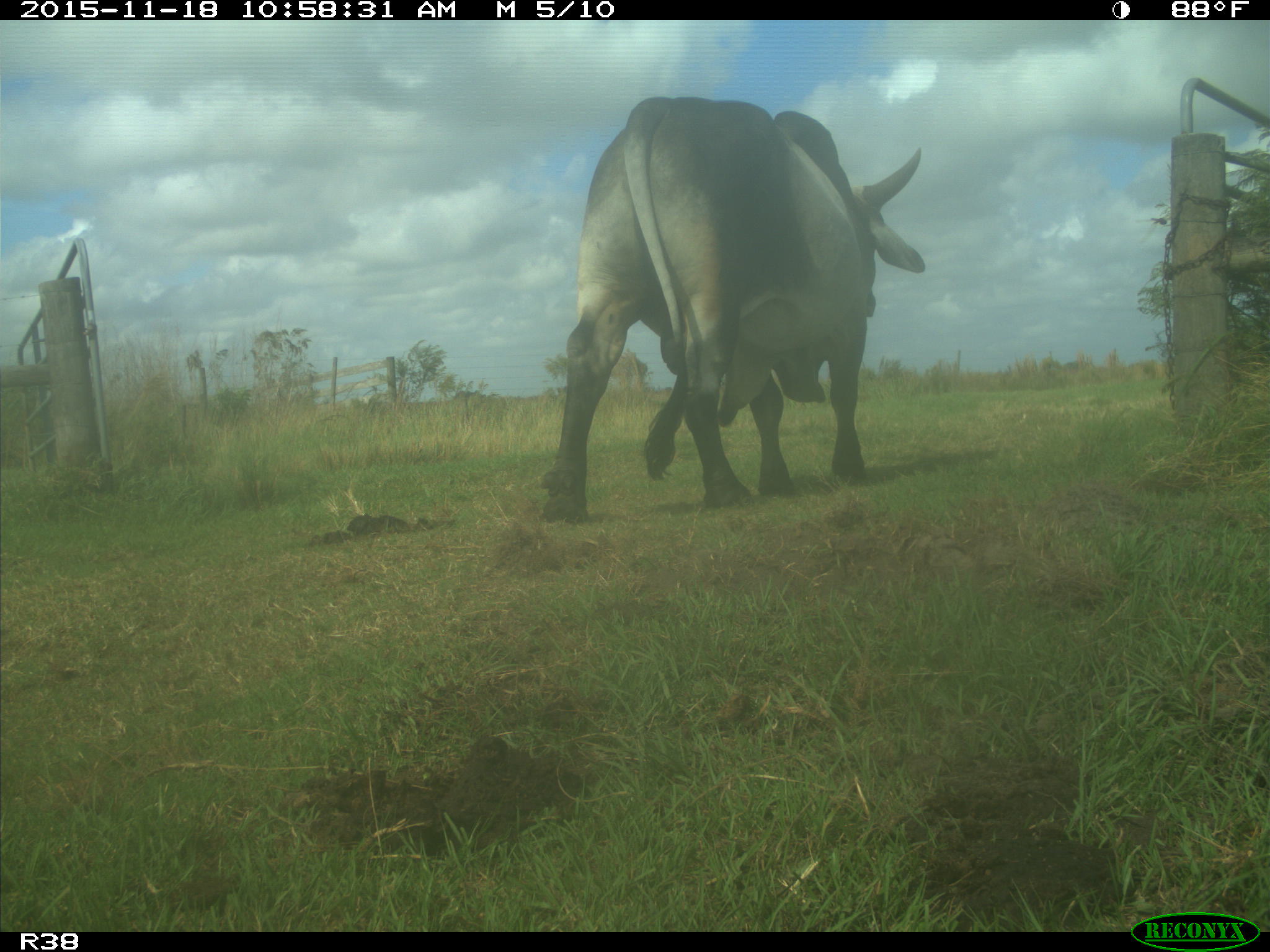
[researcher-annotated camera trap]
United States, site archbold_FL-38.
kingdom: Animalia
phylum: Chordata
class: Mammalia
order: Artiodactyla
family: Bovidae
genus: Bos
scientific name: Bos taurus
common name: domestic cow